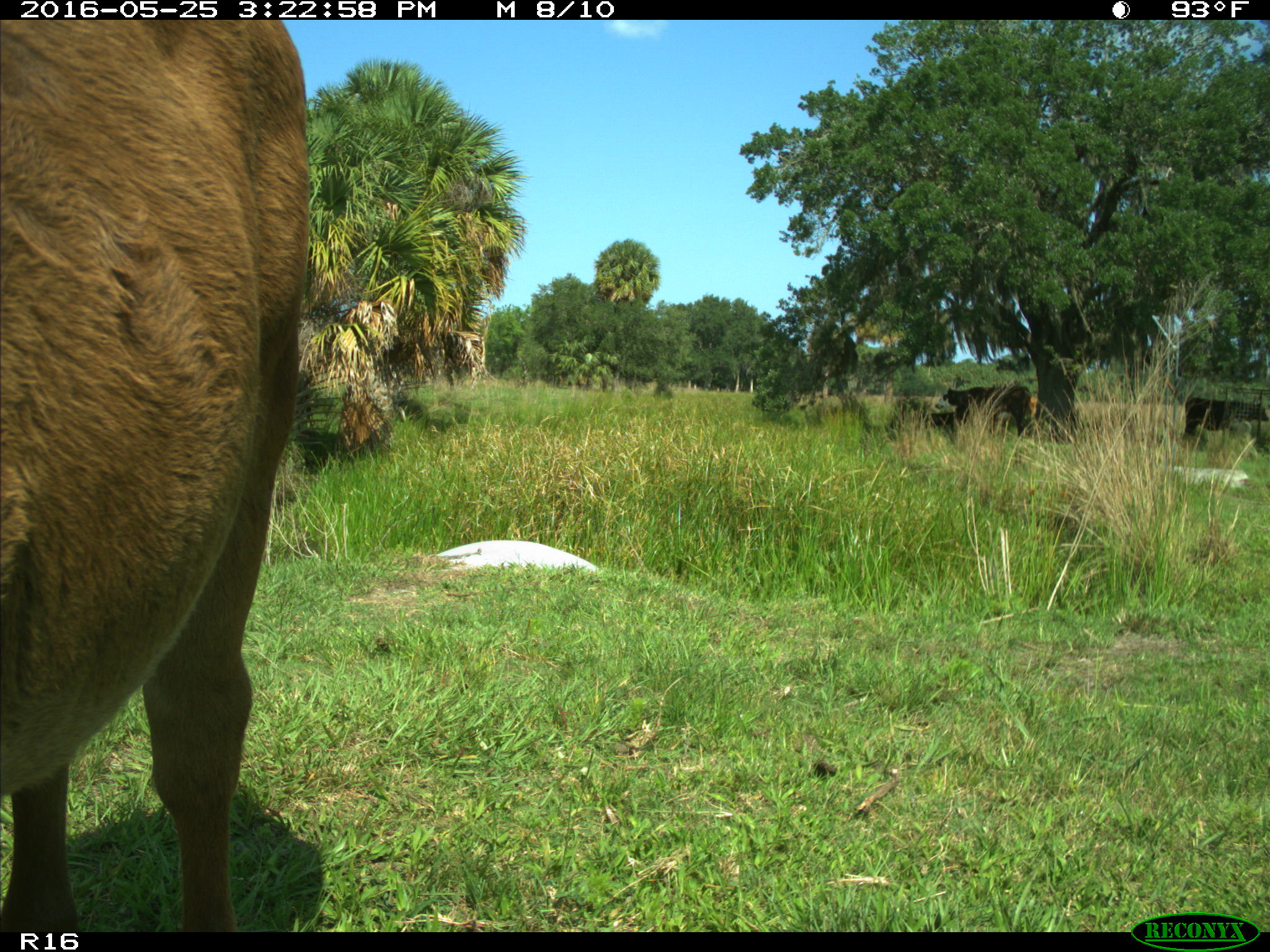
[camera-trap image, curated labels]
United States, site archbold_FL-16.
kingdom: Animalia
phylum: Chordata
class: Mammalia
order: Artiodactyla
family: Bovidae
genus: Bos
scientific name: Bos taurus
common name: domestic cow